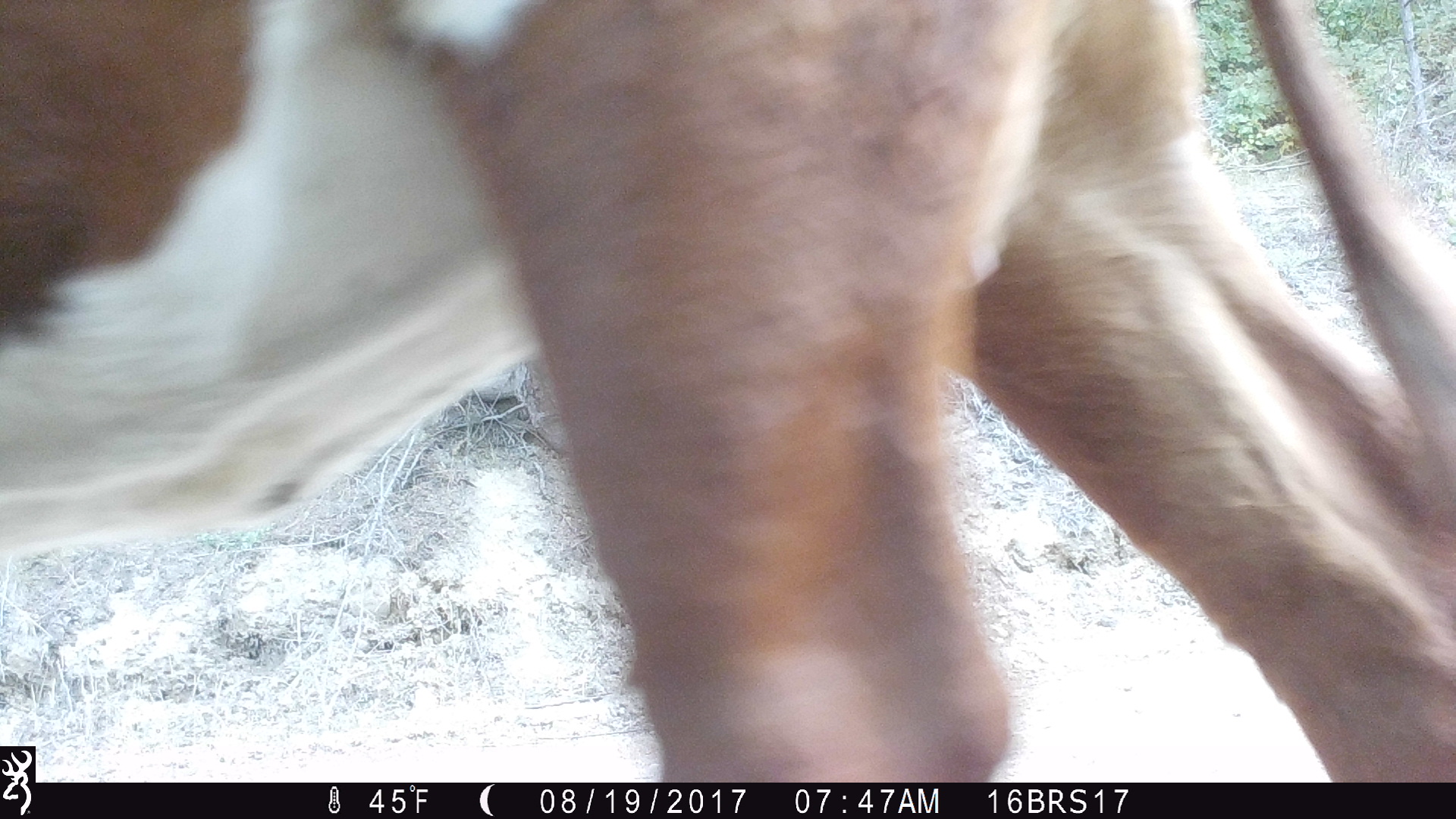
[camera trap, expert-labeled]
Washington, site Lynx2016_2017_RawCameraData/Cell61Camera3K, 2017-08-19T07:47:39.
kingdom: Animalia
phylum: Chordata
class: Mammalia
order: Artiodactyla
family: Bovidae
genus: Bos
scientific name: Bos taurus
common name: domestic cattle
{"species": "domestic cattle (Bos taurus)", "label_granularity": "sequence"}